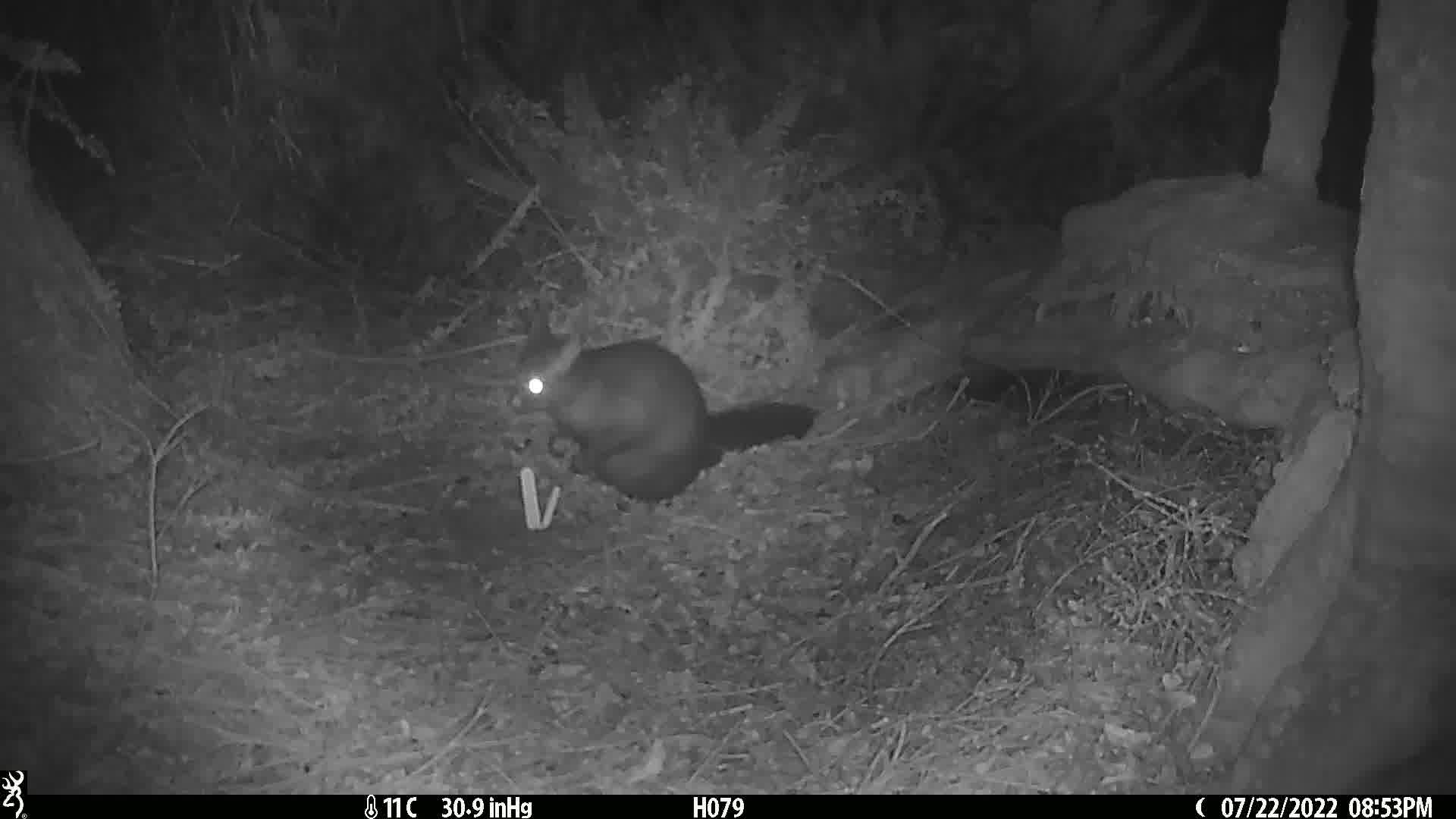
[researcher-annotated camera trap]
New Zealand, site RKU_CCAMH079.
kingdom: Animalia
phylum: Chordata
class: Mammalia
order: Diprotodontia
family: Phalangeridae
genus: Trichosurus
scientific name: Trichosurus vulpecula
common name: common brushtail possum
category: possum